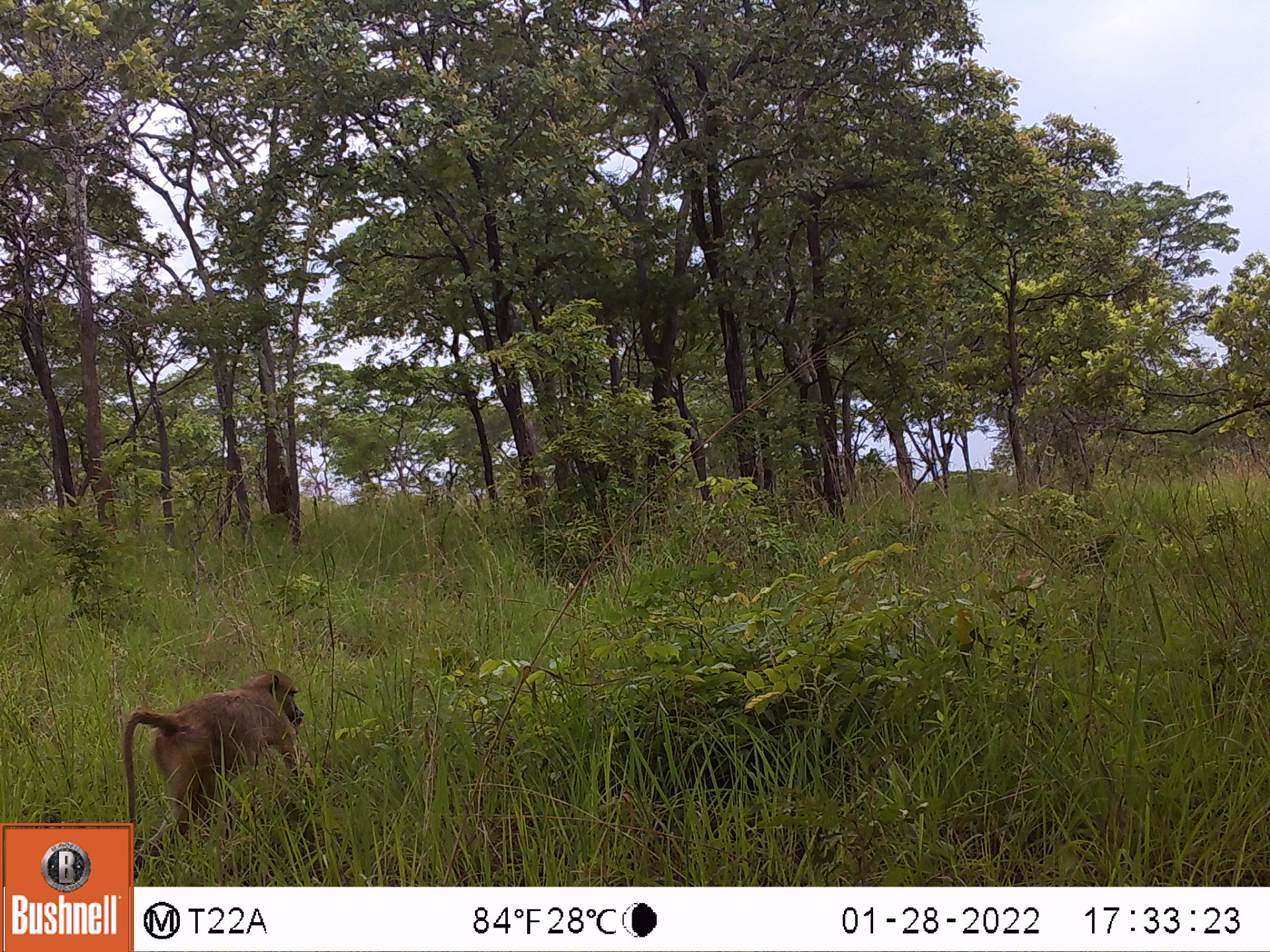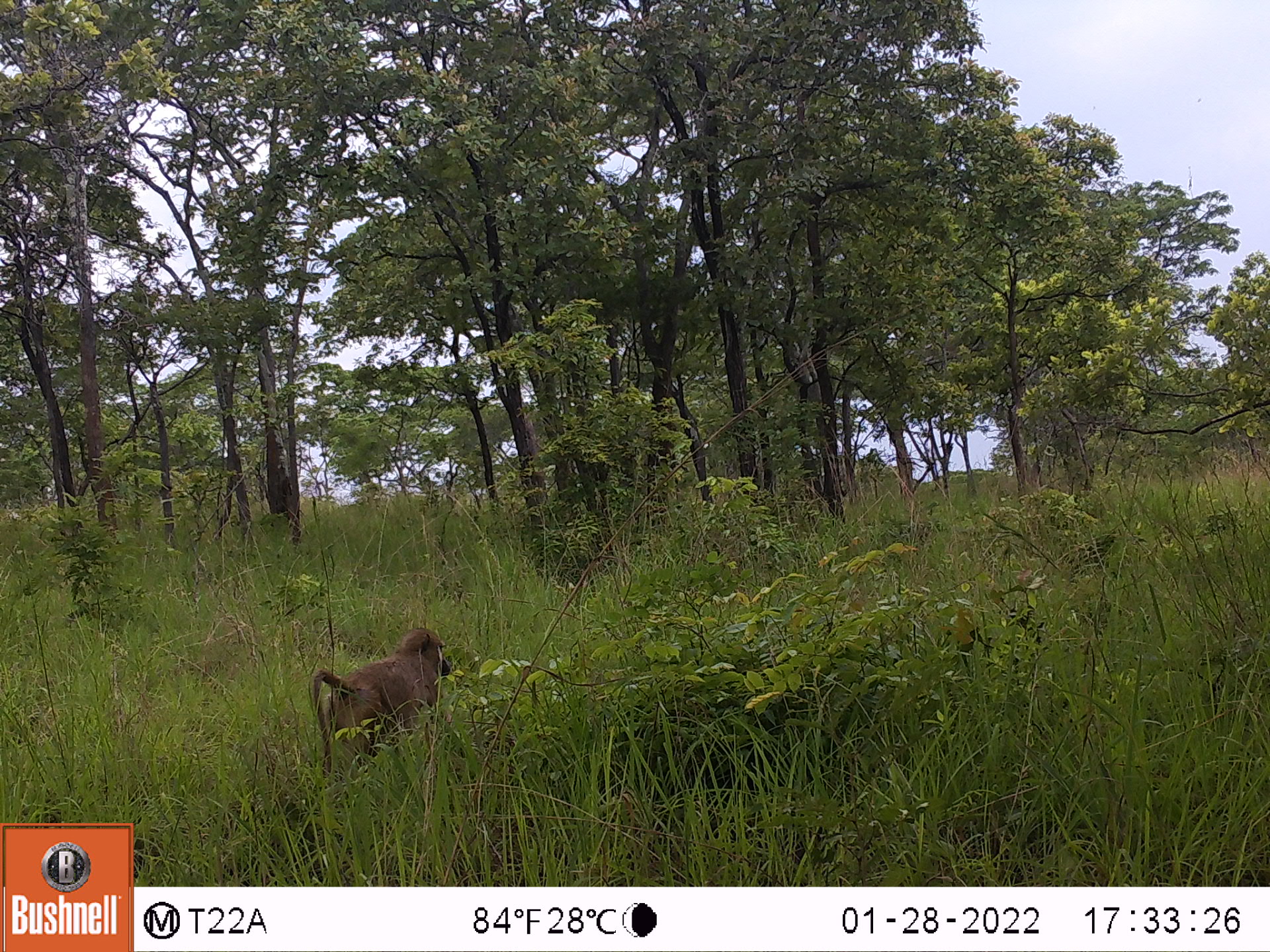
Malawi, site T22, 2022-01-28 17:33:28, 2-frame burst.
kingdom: Animalia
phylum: Chordata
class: Mammalia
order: Primates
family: Cercopithecidae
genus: Papio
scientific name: Papio cynocephalus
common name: yellow baboon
Yellow baboon (Papio cynocephalus), count 1.